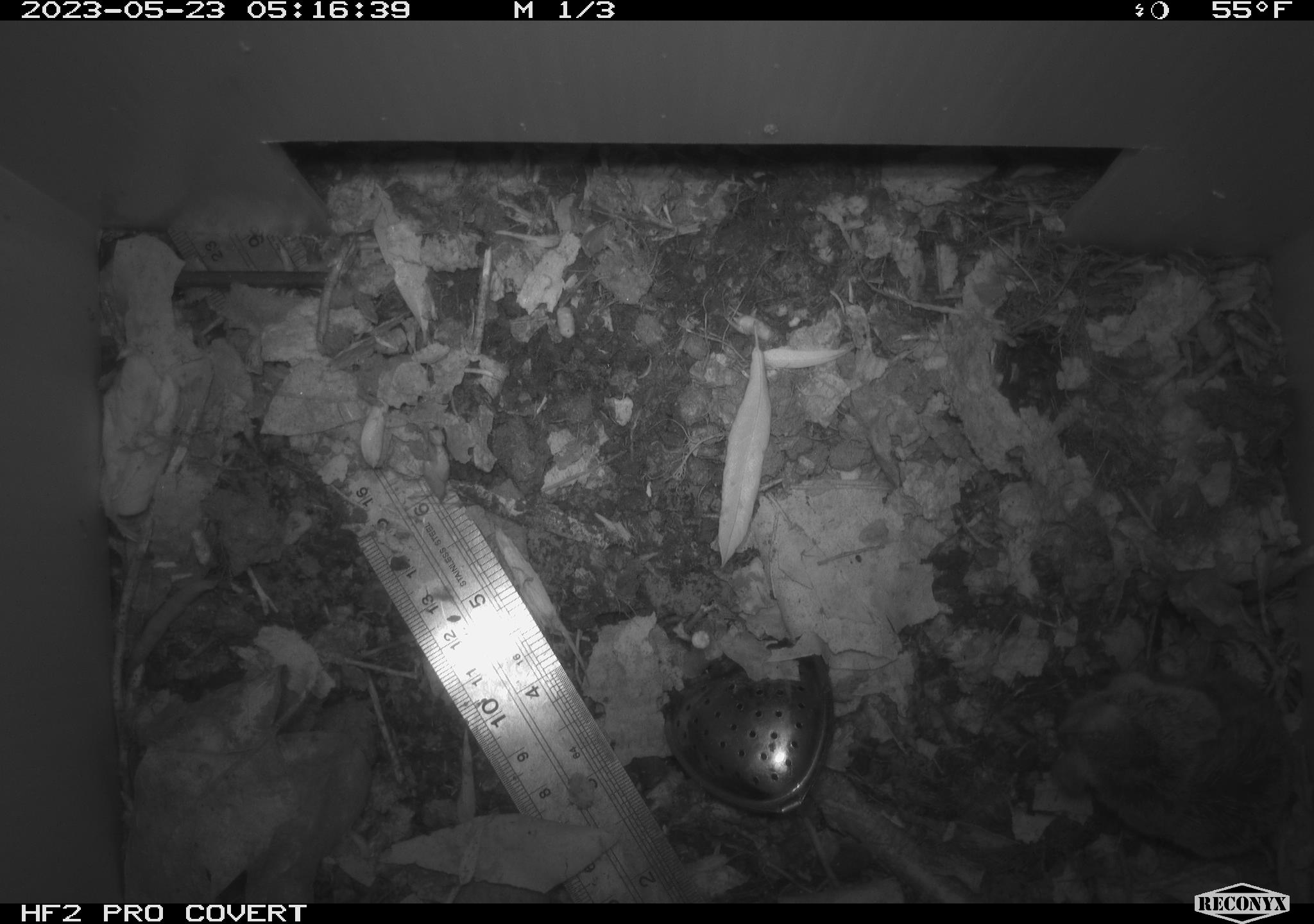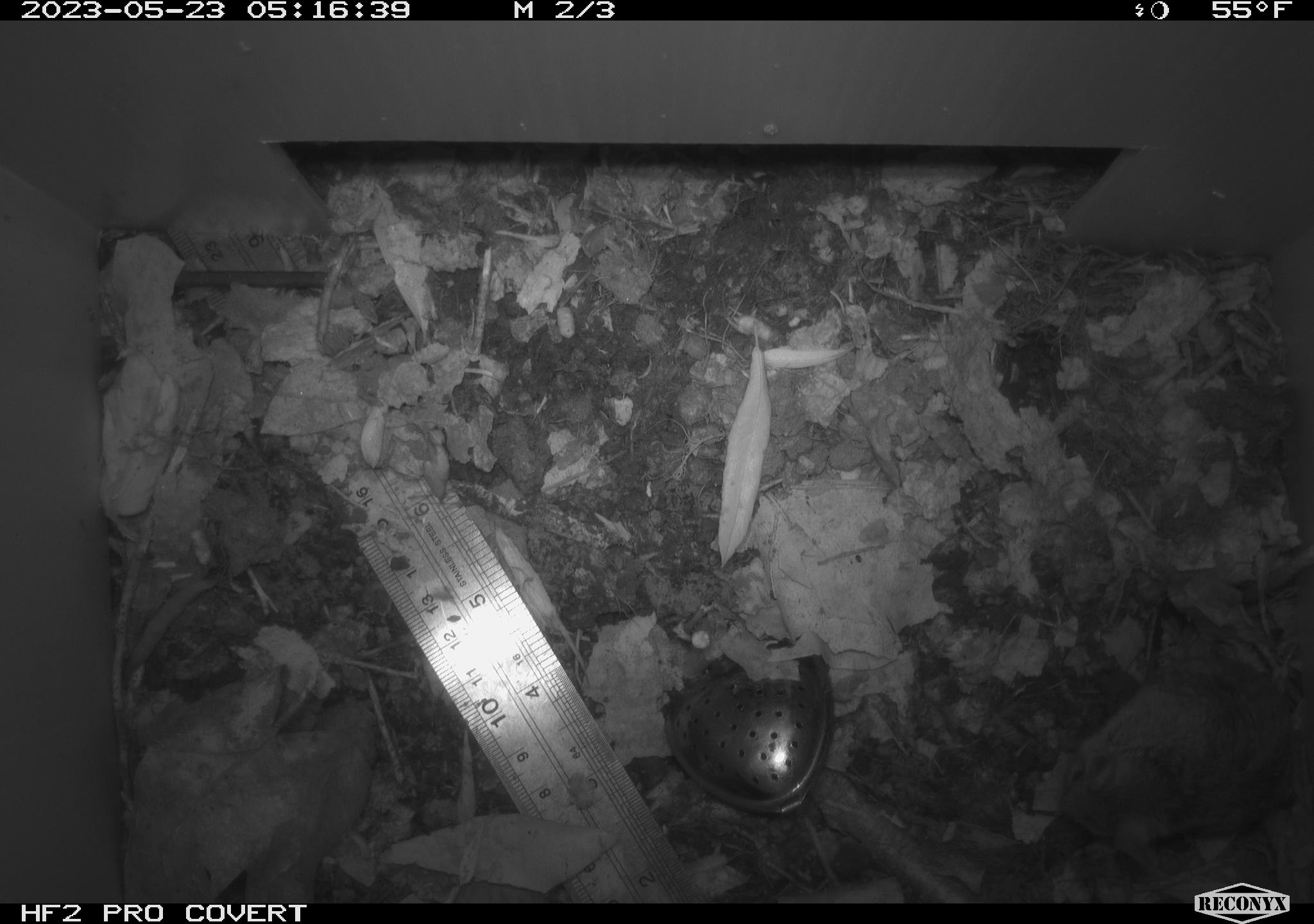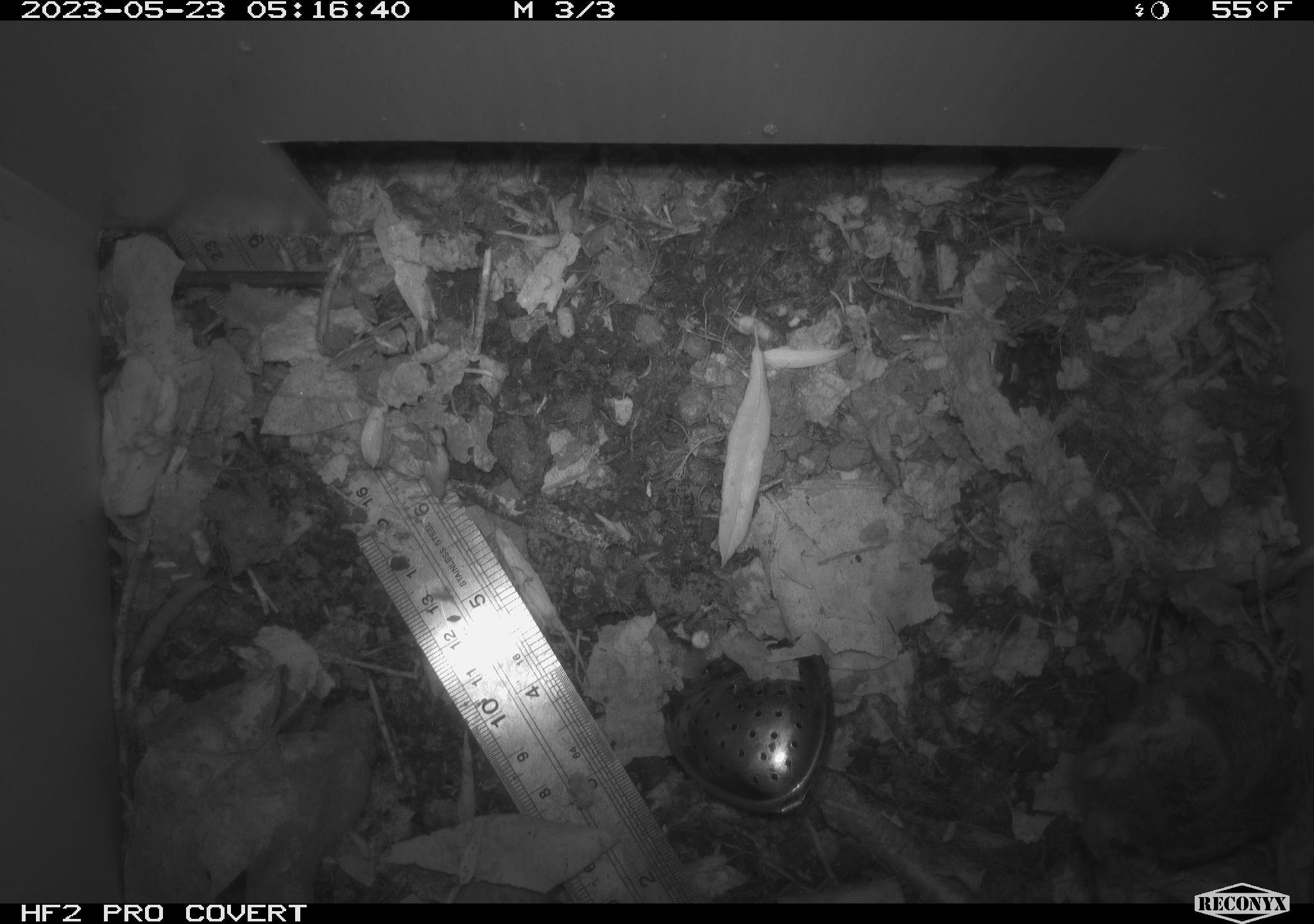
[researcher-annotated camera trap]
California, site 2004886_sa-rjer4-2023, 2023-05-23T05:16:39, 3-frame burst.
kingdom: Animalia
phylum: Chordata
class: Mammalia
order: Rodentia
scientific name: Rodentia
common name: mouse species